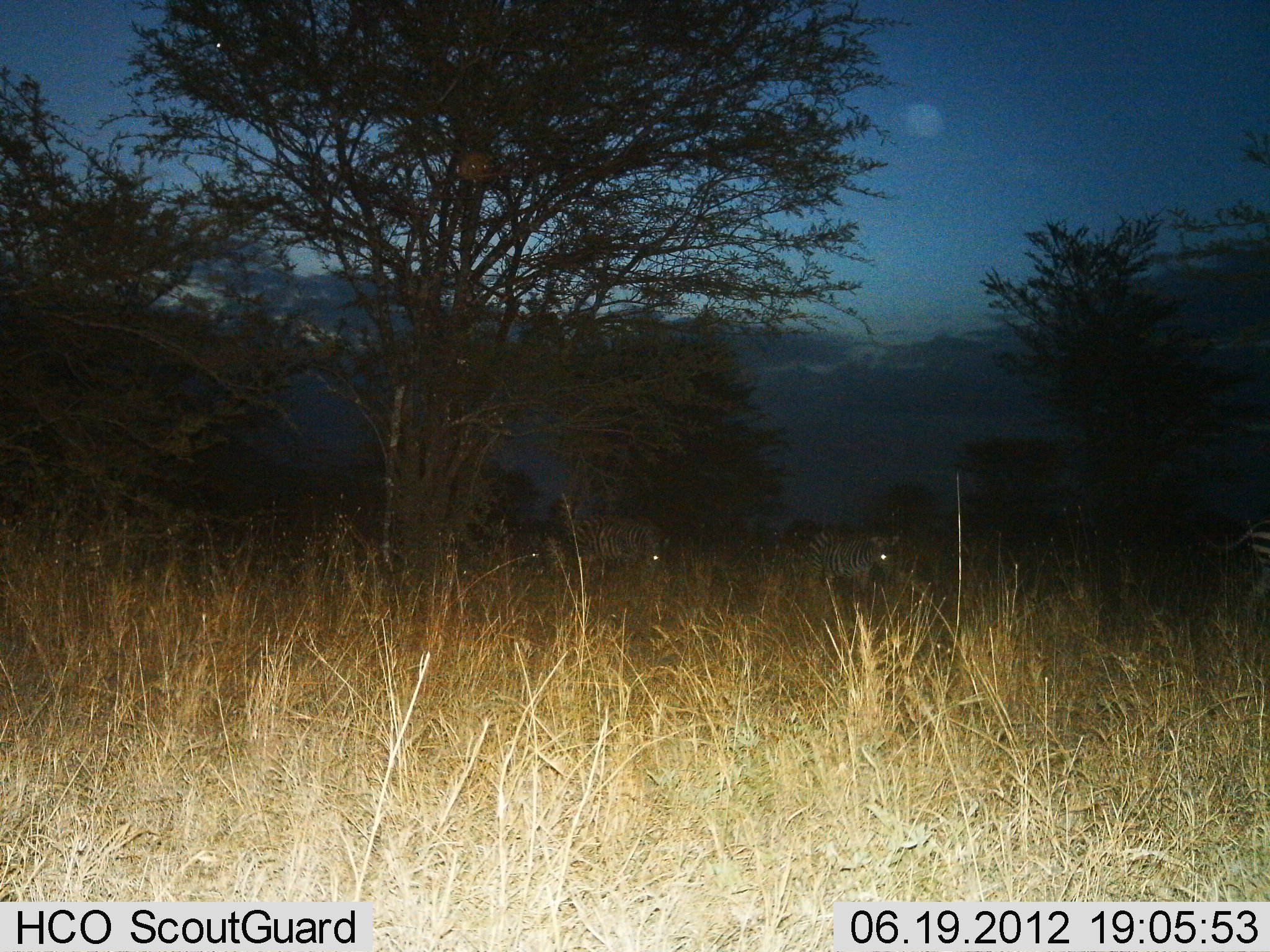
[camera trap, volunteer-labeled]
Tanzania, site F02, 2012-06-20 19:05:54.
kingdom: Animalia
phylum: Chordata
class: Mammalia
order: Perissodactyla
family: Equidae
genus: Equus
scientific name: Equus quagga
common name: plains zebra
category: zebra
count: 4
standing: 50%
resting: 10%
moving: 40%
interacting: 0%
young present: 0%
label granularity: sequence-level